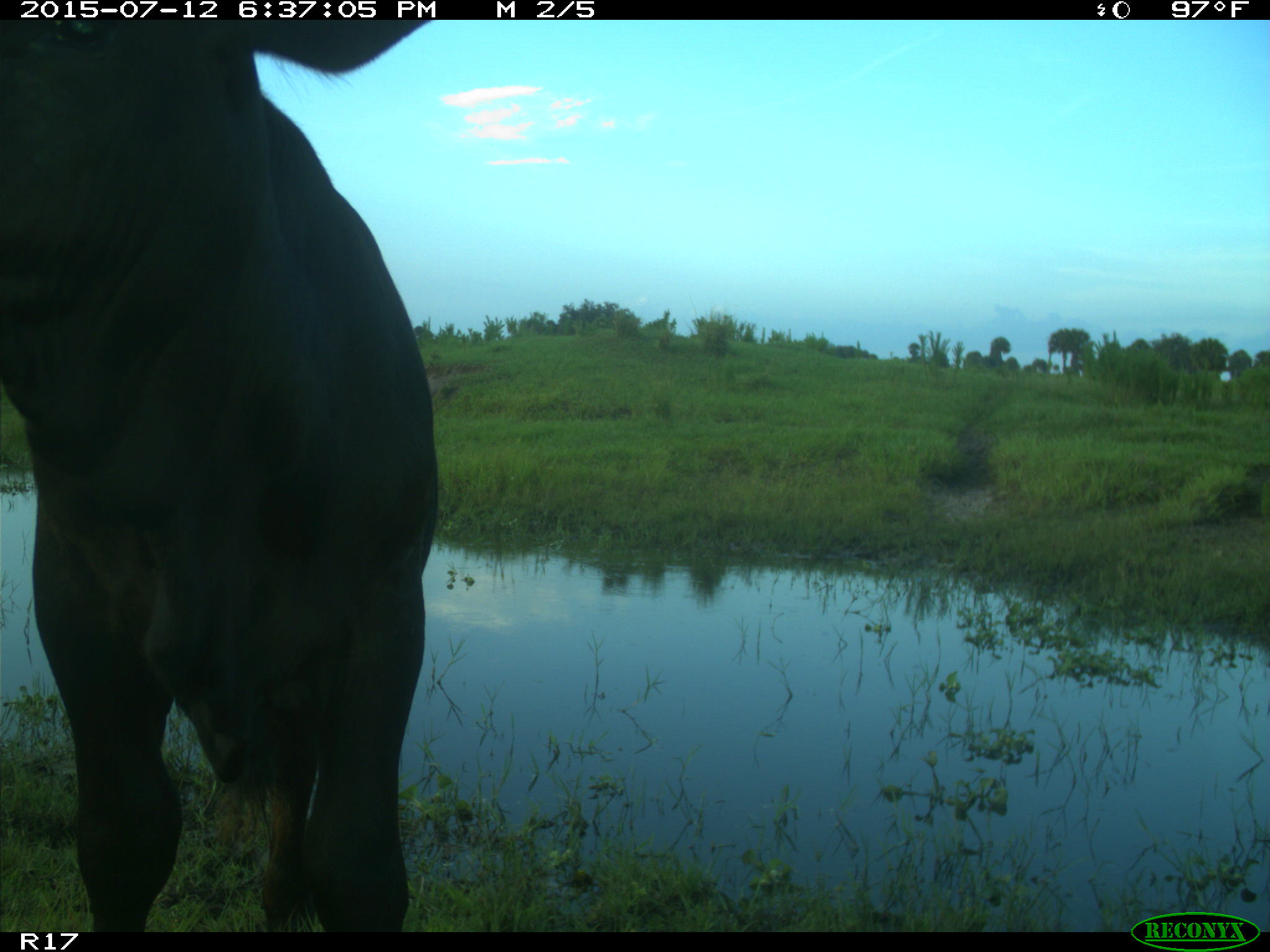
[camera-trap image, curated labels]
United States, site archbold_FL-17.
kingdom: Animalia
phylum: Chordata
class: Mammalia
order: Artiodactyla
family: Bovidae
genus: Bos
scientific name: Bos taurus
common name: domestic cow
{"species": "Bos taurus (domestic cow)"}